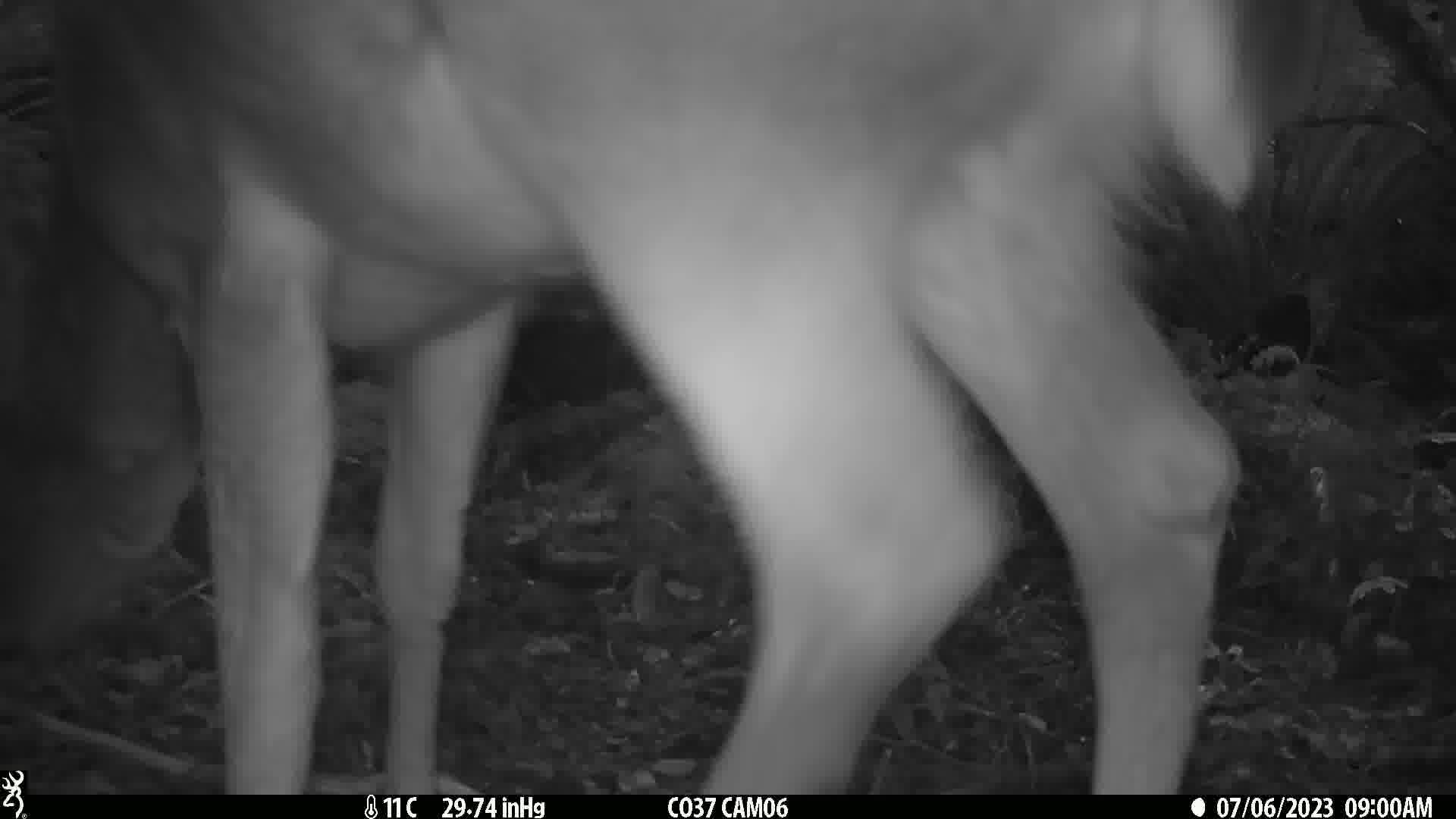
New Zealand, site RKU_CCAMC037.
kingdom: Animalia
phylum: Chordata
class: Mammalia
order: Artiodactyla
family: Cervidae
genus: Odocoileus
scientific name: Odocoileus virginianus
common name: white-tailed deer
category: white tailed deer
White tailed deer (white-tailed deer) (Odocoileus virginianus).